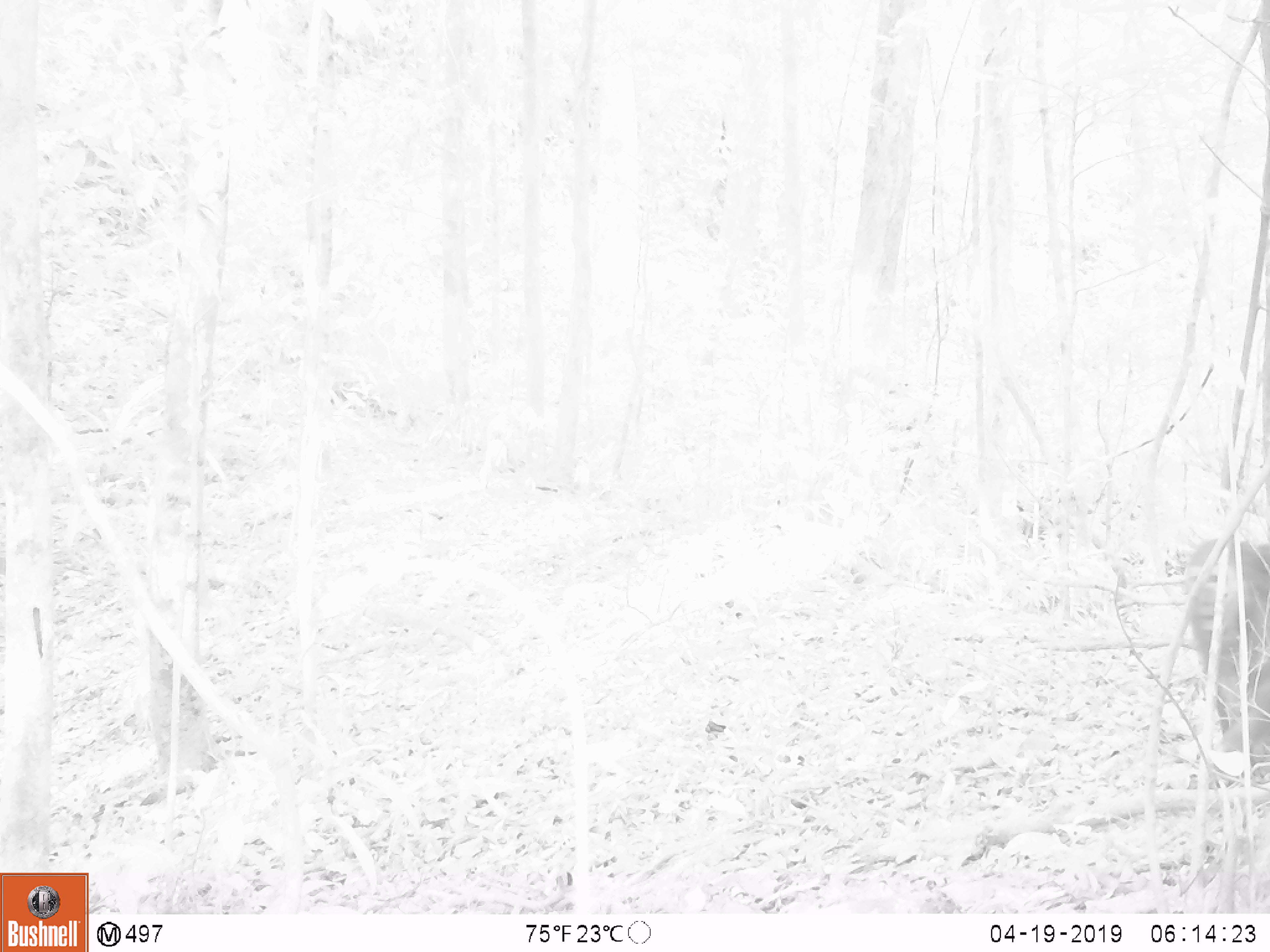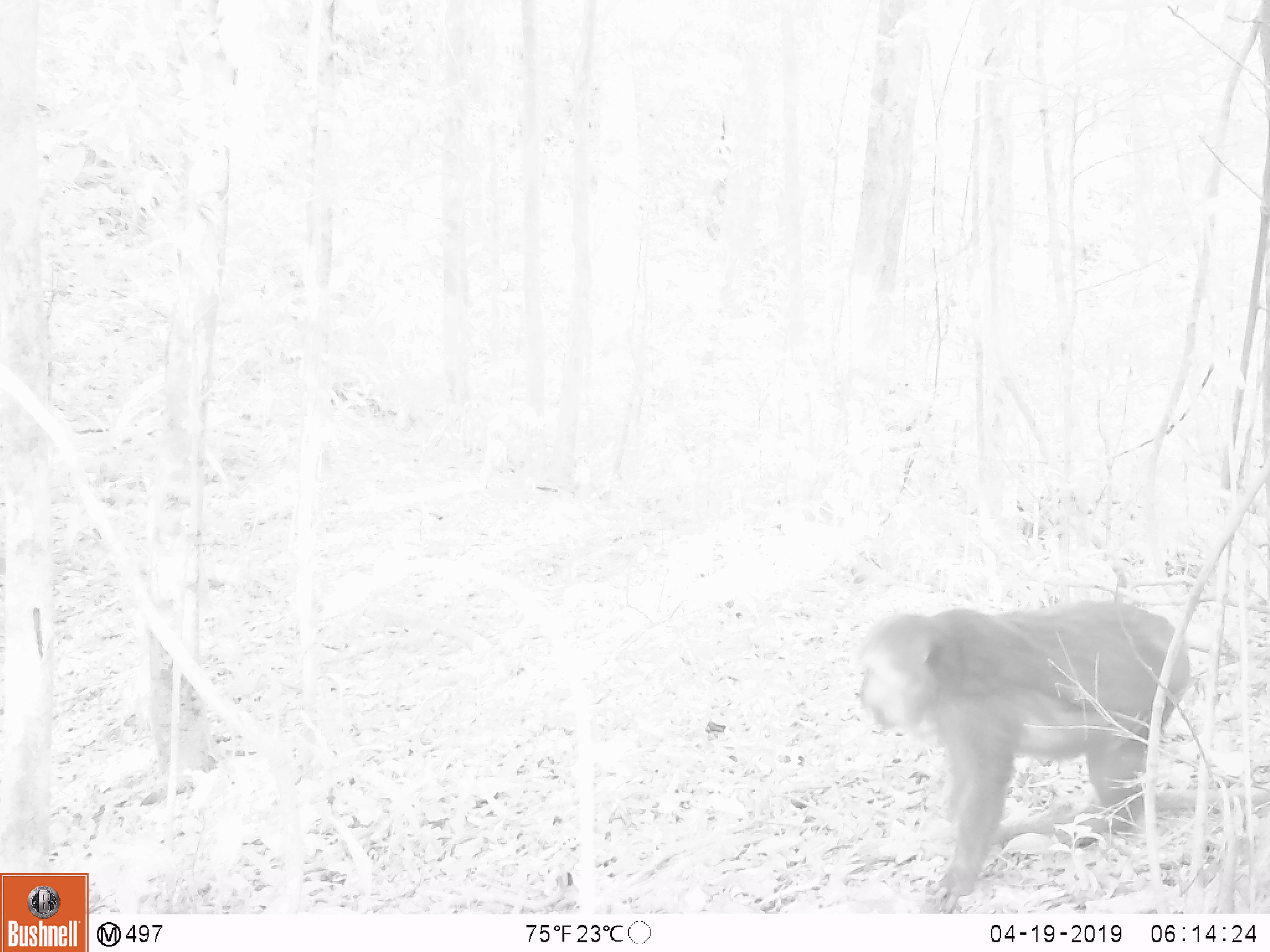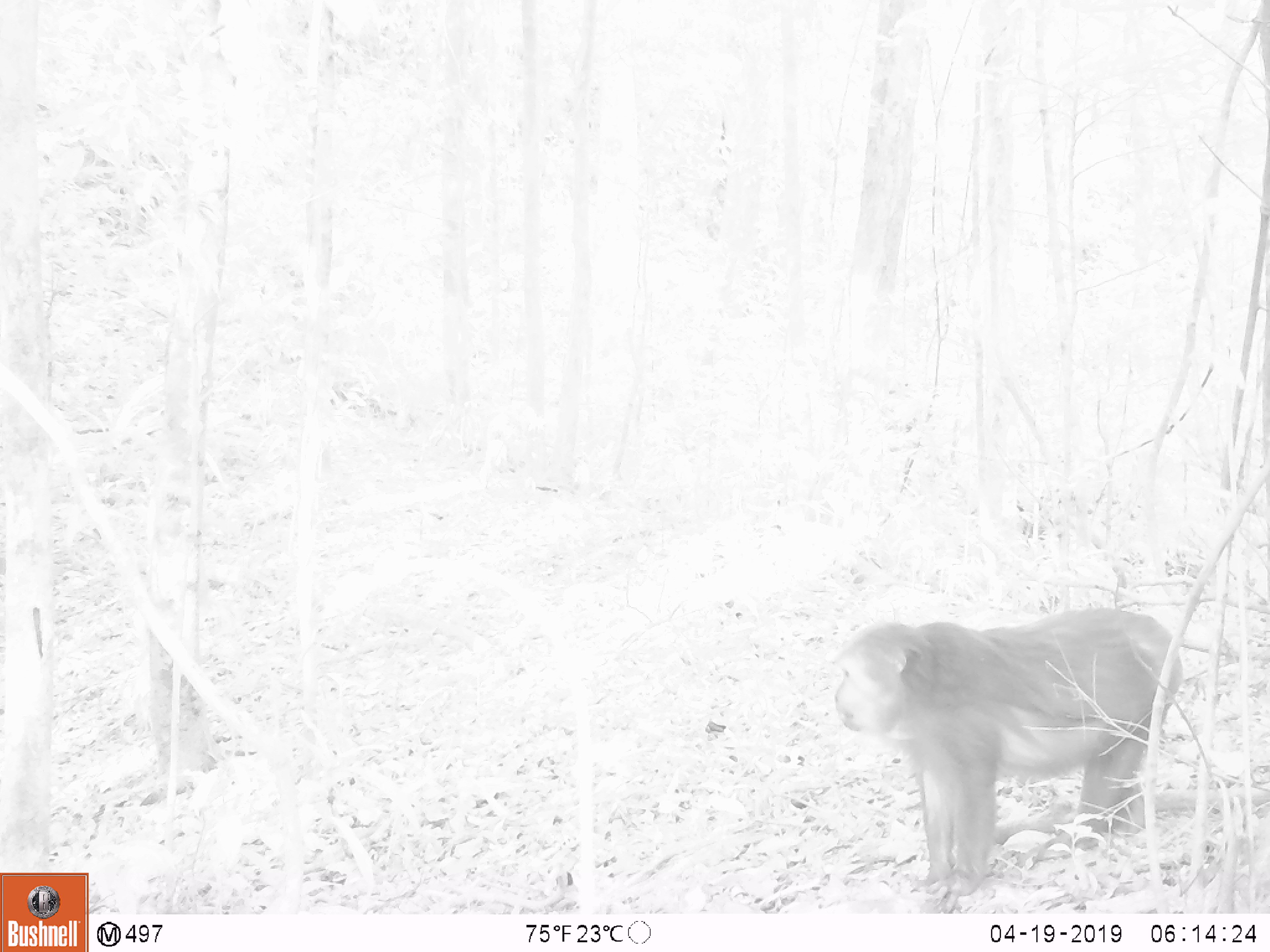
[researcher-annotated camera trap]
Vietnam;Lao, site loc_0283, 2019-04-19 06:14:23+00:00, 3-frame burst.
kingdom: Animalia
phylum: Chordata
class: Mammalia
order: Primates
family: Cercopithecidae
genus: Macaca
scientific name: Macaca arctoides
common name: stump-tailed macaque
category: stump tailed macaque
Stump tailed macaque (stump-tailed macaque) (Macaca arctoides). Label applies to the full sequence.